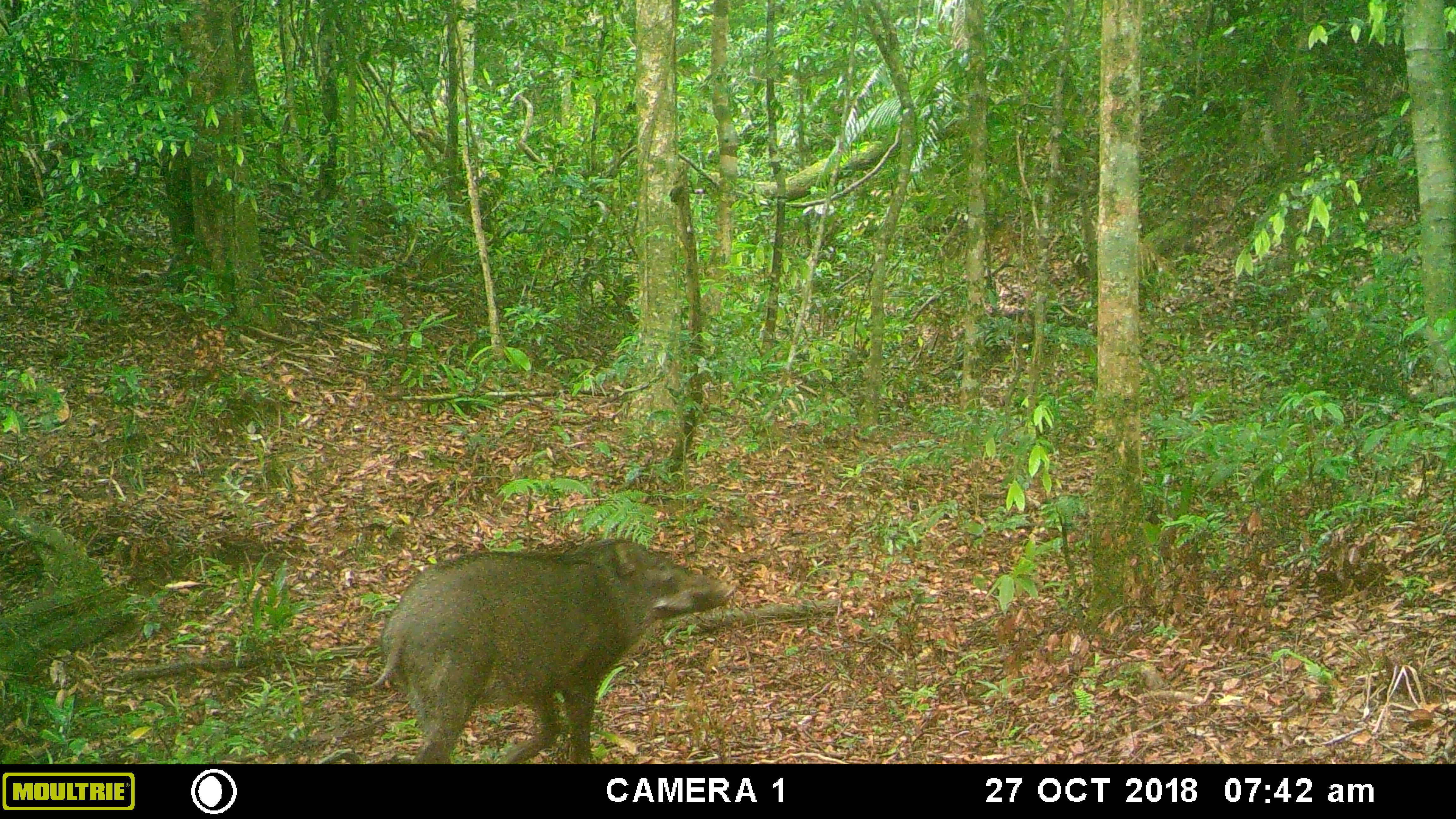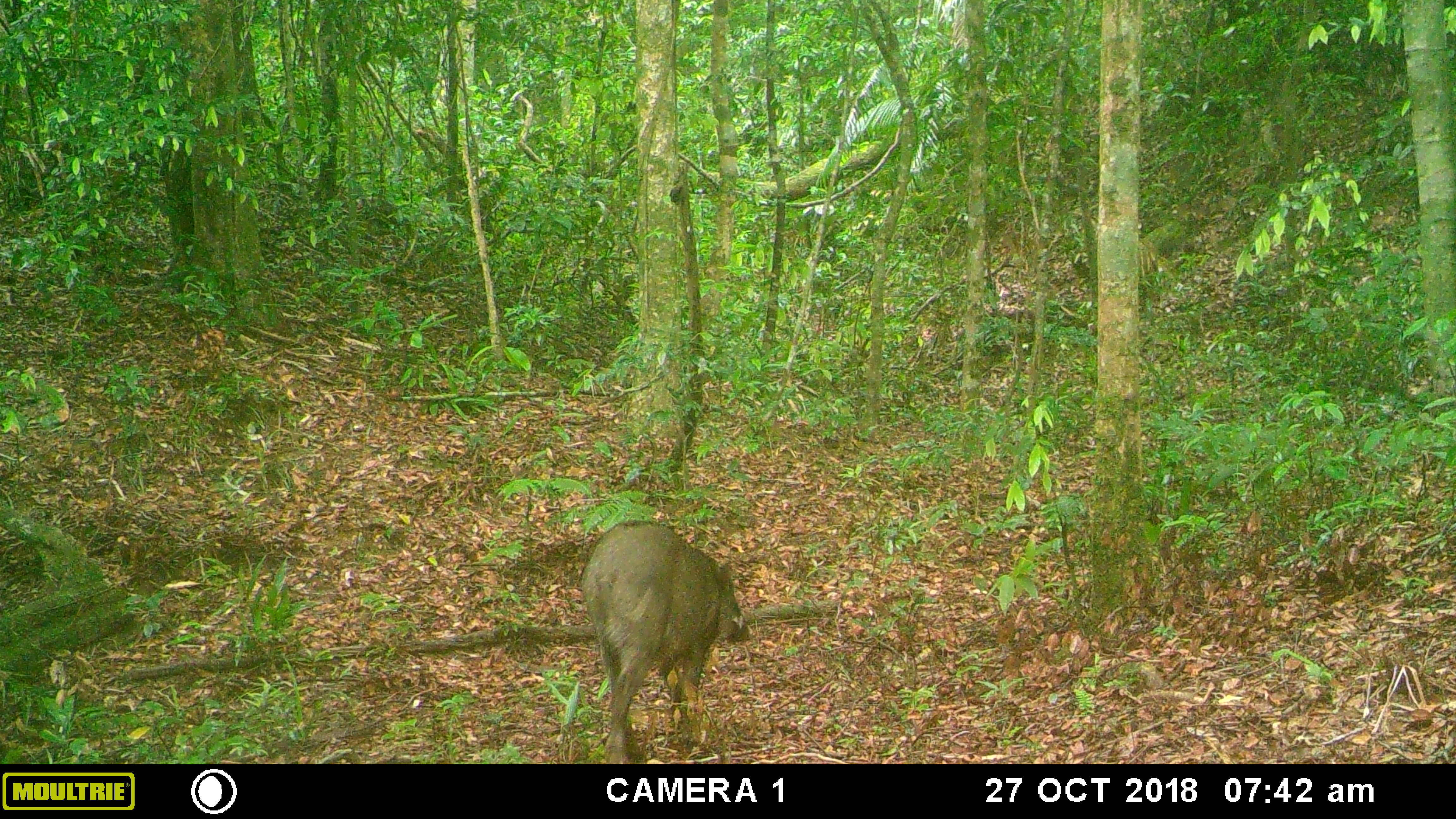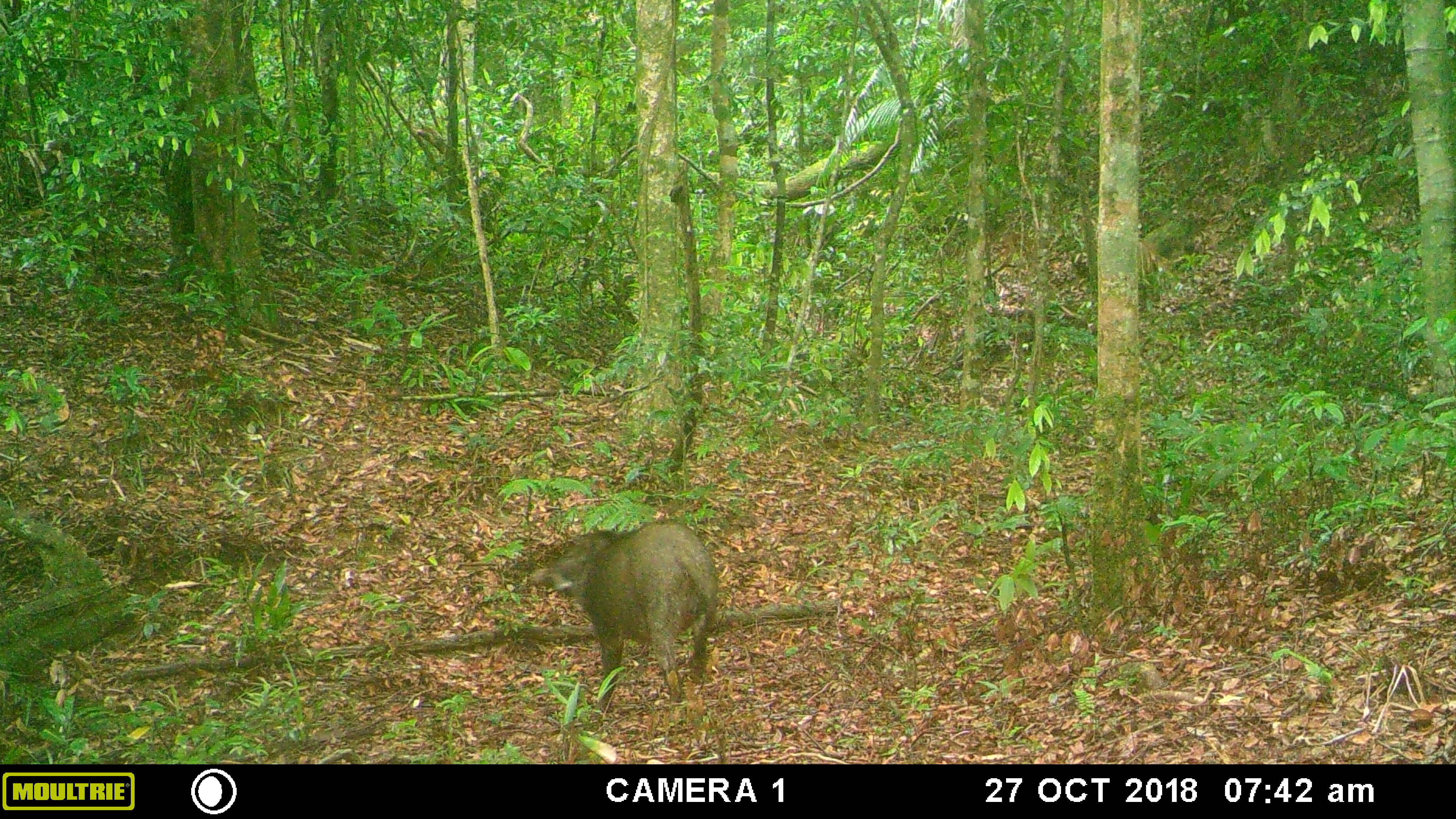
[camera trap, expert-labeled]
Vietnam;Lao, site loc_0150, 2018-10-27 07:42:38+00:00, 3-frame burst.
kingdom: Animalia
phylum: Chordata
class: Mammalia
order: Artiodactyla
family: Suidae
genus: Sus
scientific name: Sus scrofa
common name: eurasian wild pig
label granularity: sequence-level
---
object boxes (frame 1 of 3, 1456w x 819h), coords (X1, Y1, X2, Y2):
eurasian wild pig: (361, 537, 736, 764)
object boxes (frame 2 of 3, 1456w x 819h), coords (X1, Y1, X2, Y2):
eurasian wild pig: (580, 520, 753, 765)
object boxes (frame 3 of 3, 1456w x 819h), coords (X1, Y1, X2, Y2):
eurasian wild pig: (523, 520, 718, 707)